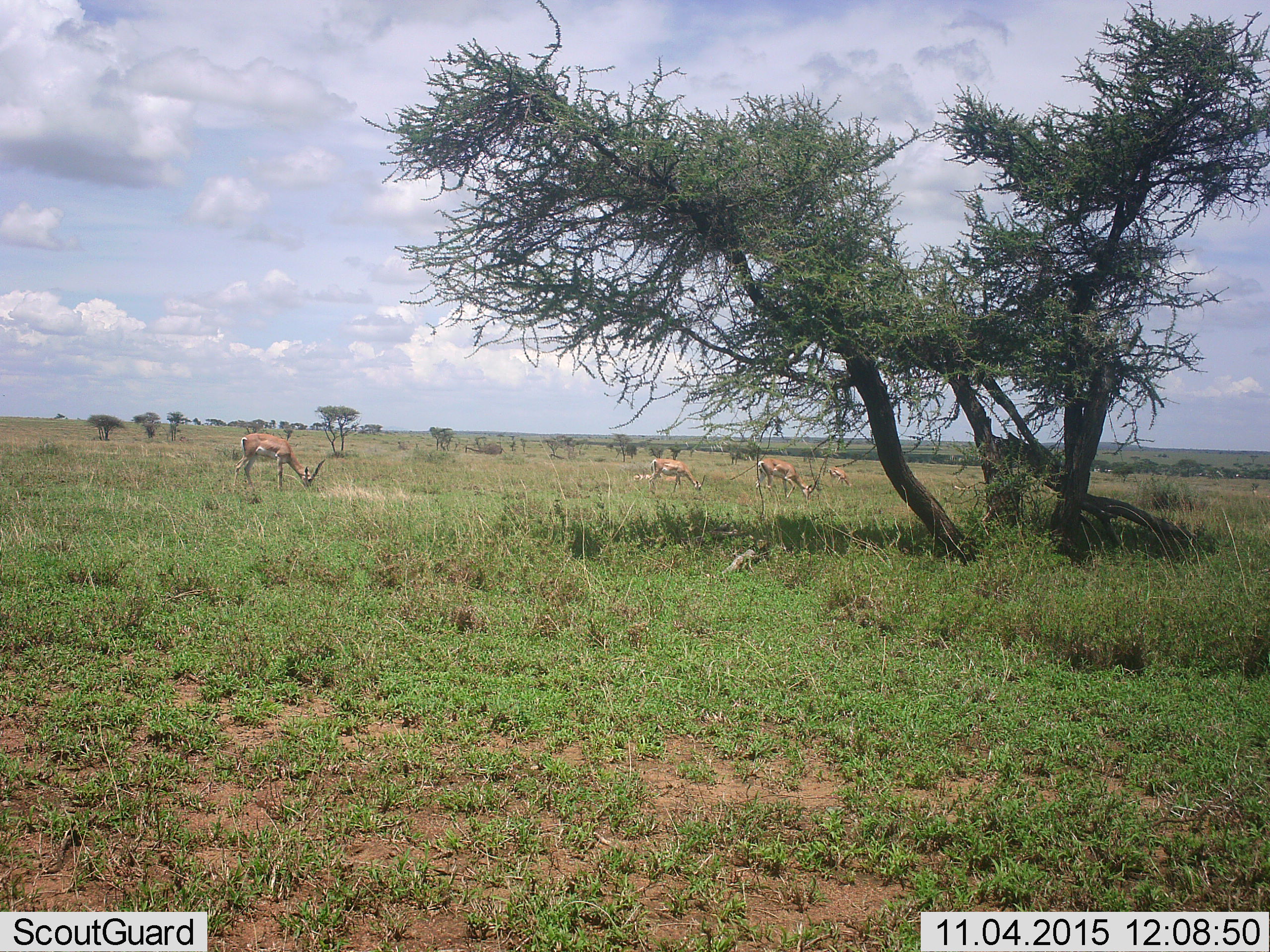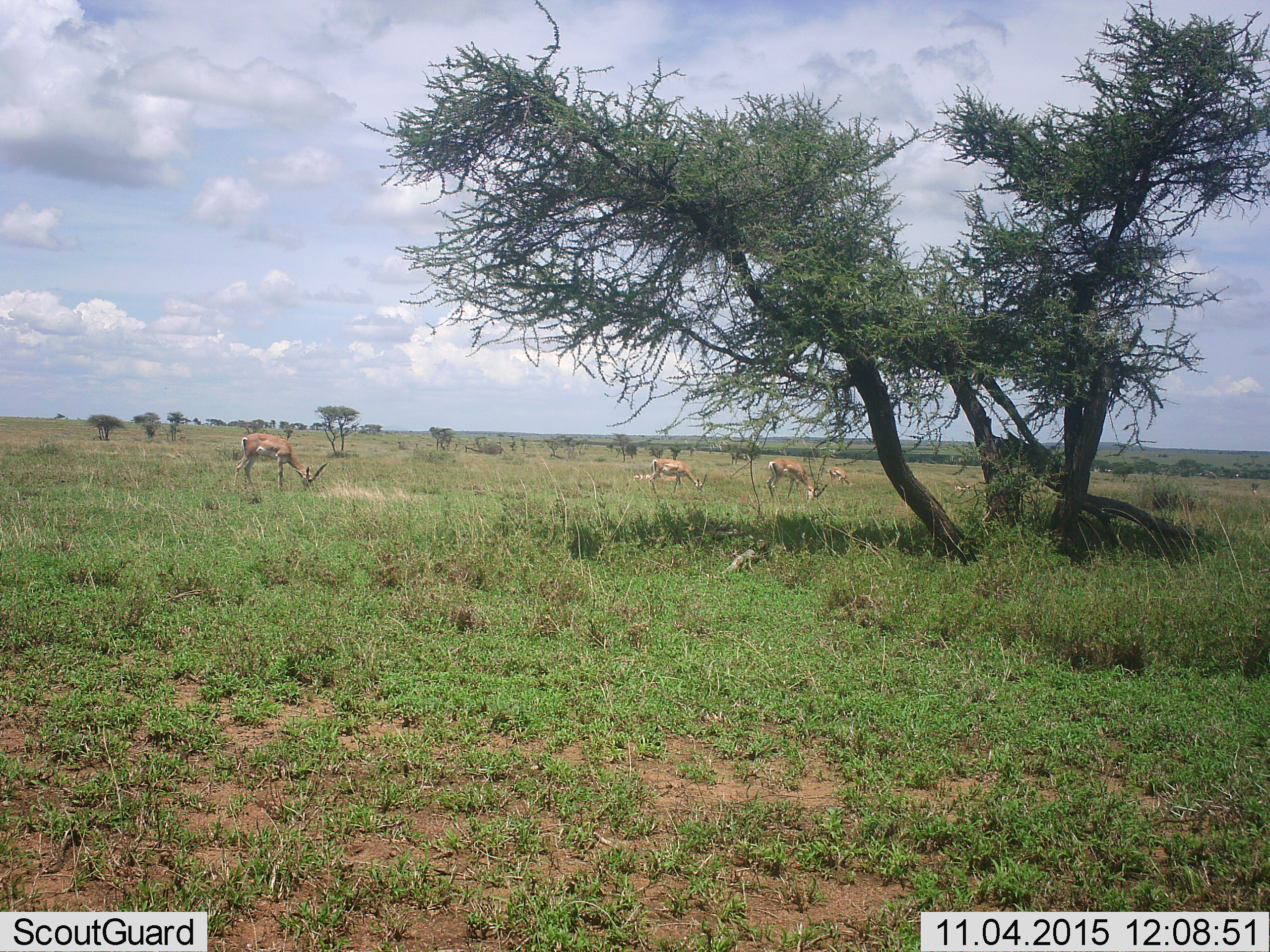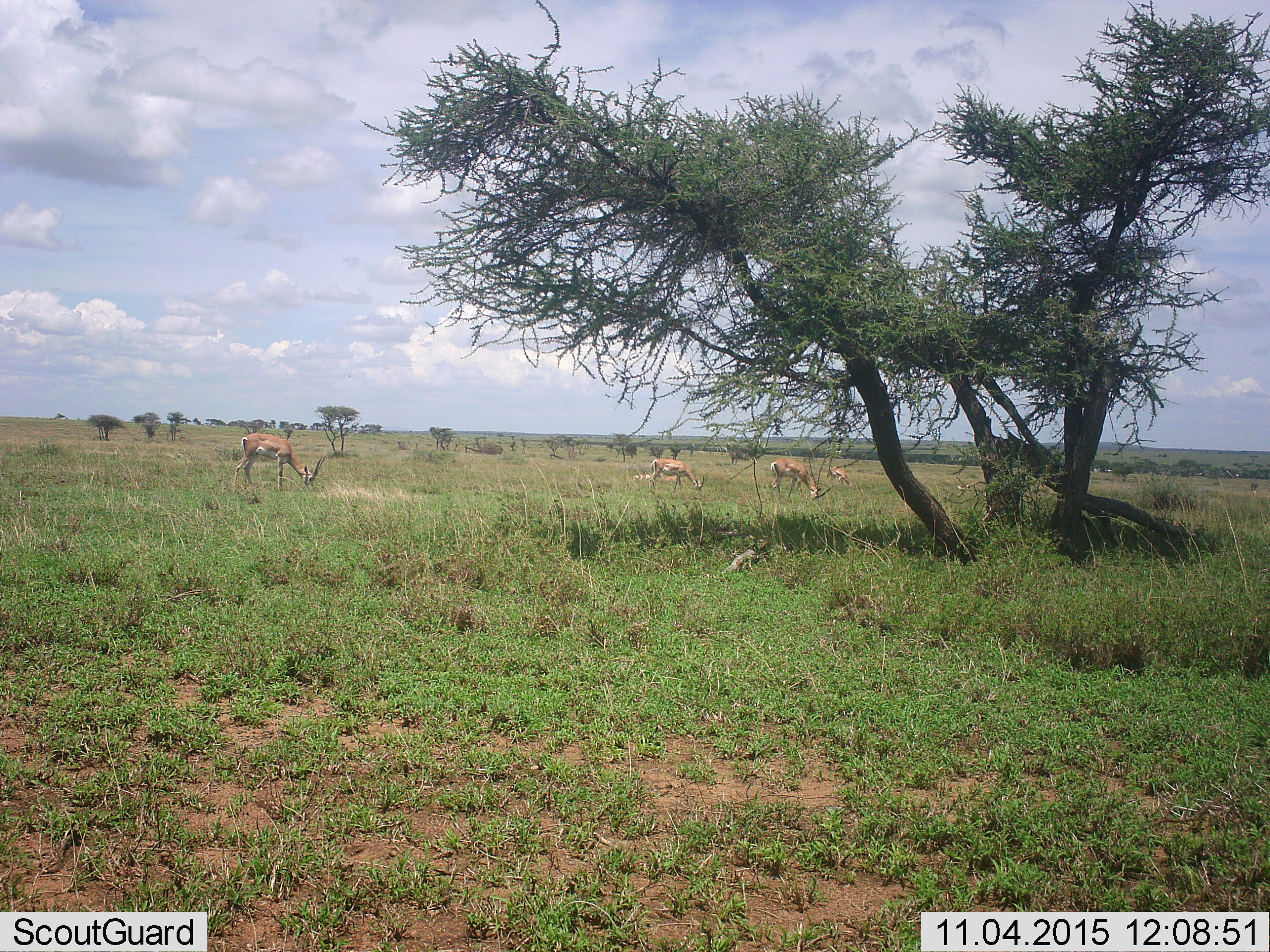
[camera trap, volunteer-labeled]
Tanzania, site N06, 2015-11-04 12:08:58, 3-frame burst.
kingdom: Animalia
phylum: Chordata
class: Mammalia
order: Artiodactyla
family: Bovidae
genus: Nanger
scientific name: Nanger granti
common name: grant's gazelle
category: gazellegrants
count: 4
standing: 33%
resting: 0%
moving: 33%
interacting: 0%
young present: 0%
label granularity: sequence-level